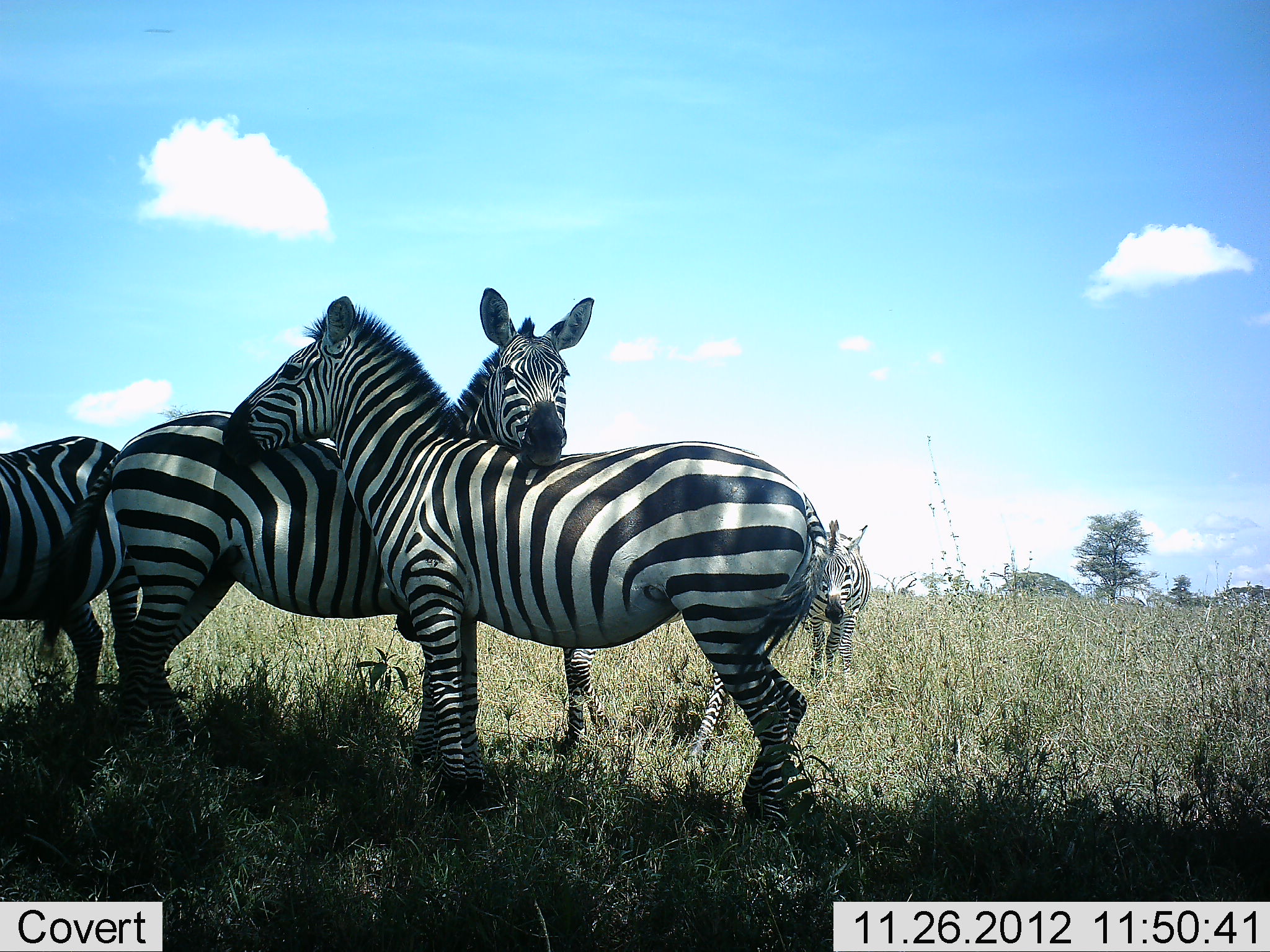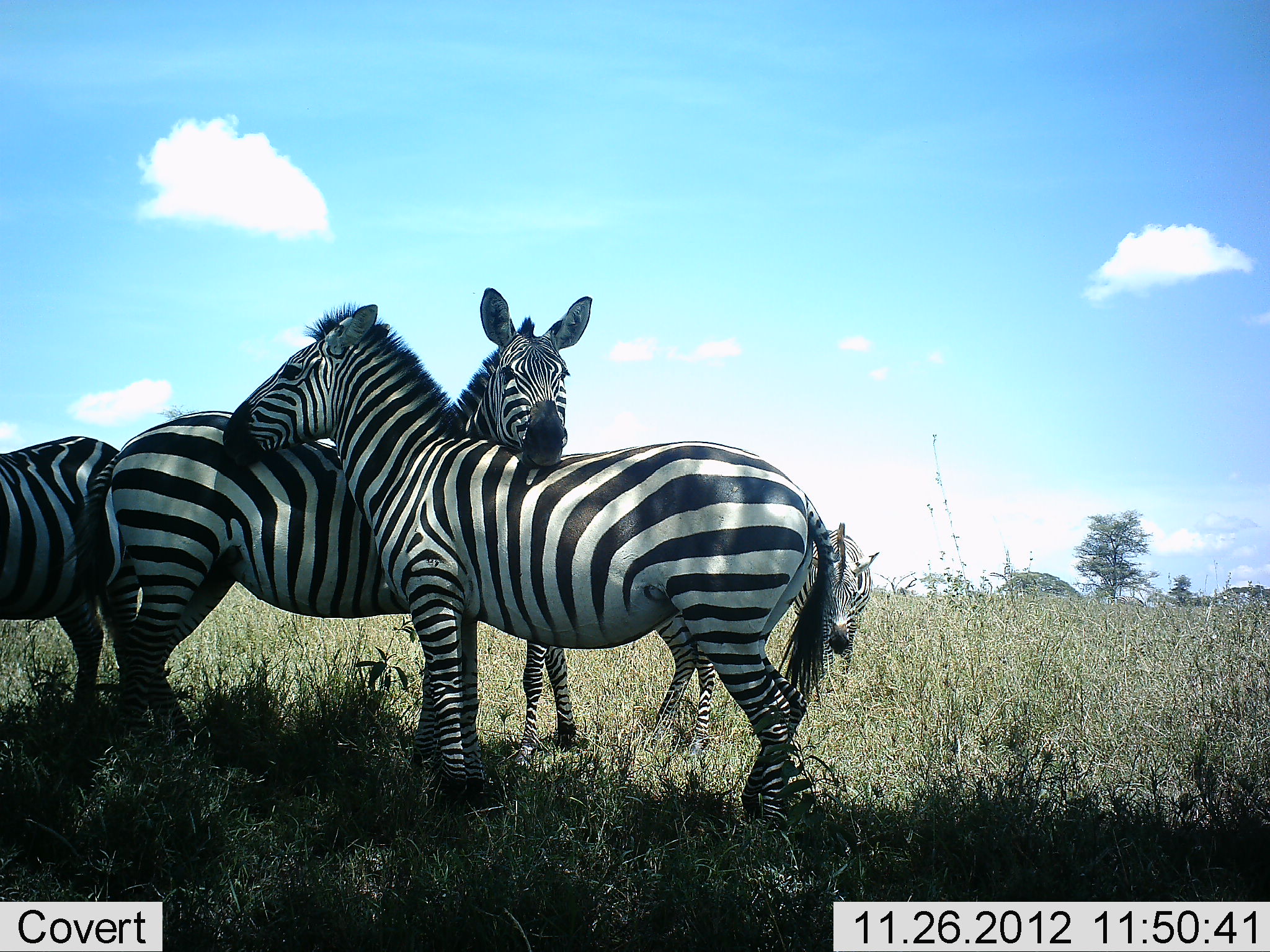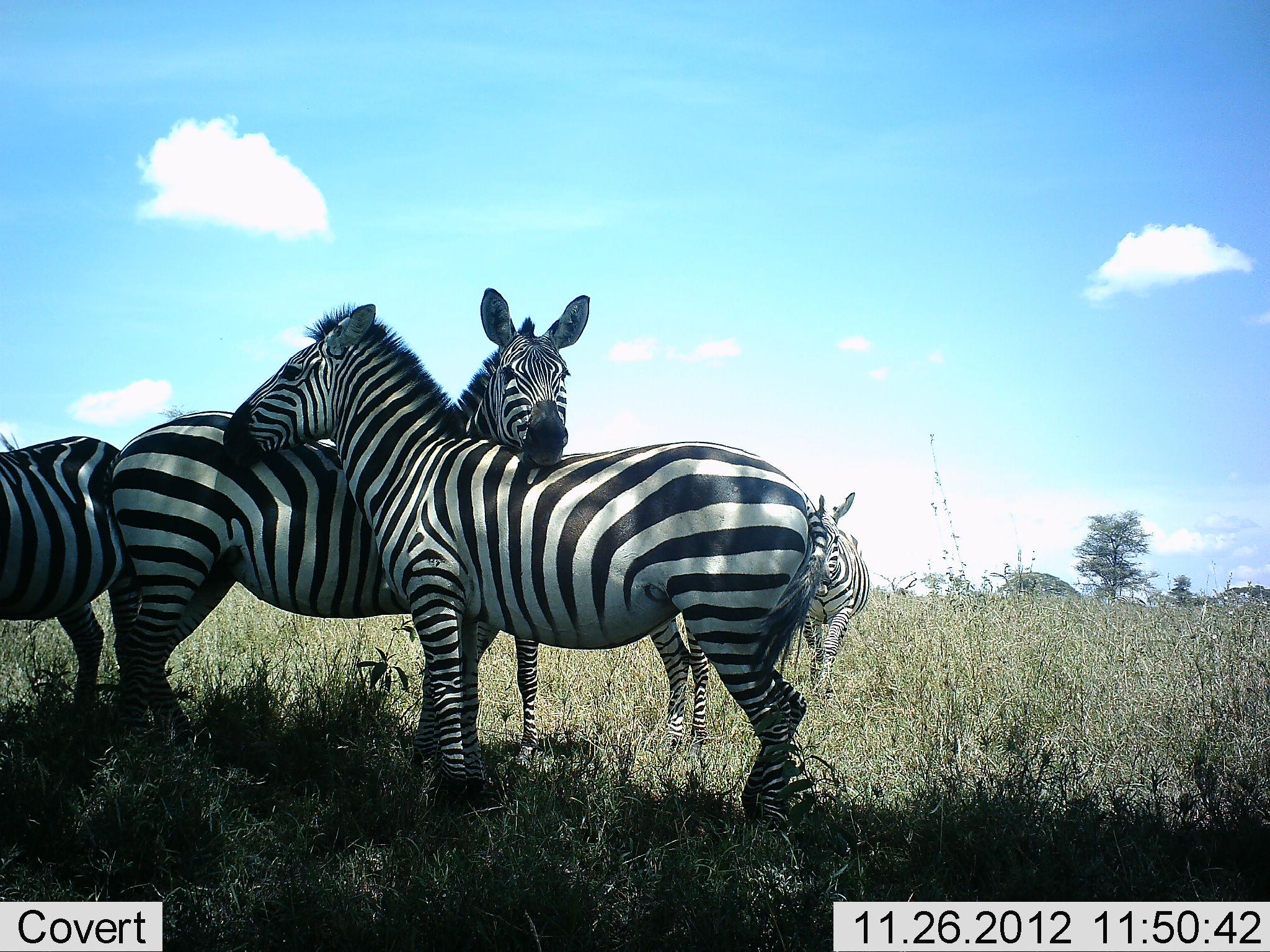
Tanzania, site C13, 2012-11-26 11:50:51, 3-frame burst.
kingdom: Animalia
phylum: Chordata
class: Mammalia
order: Perissodactyla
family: Equidae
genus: Equus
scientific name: Equus quagga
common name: plains zebra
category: zebra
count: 5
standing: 100%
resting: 0%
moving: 40%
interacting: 30%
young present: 10%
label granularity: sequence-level